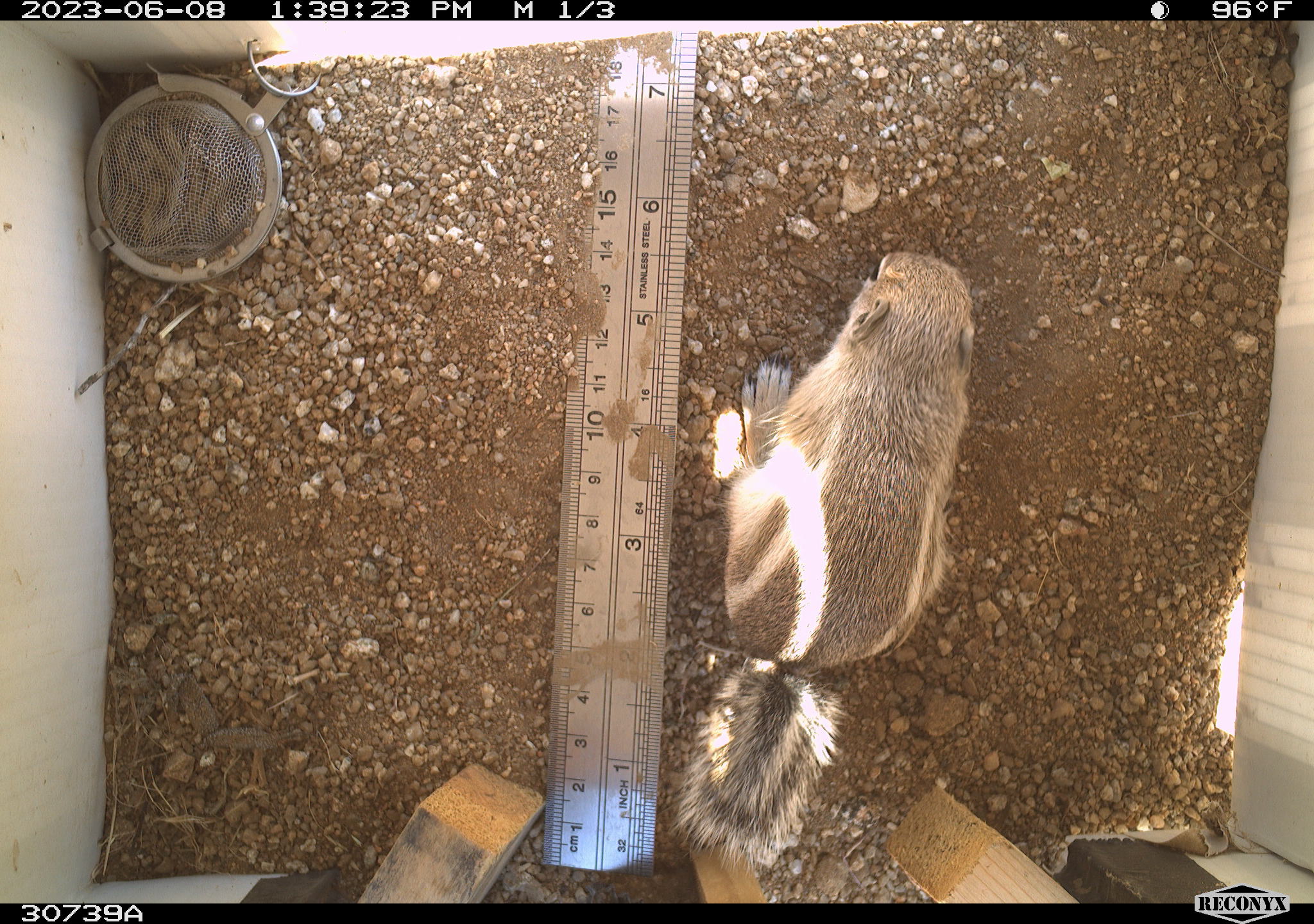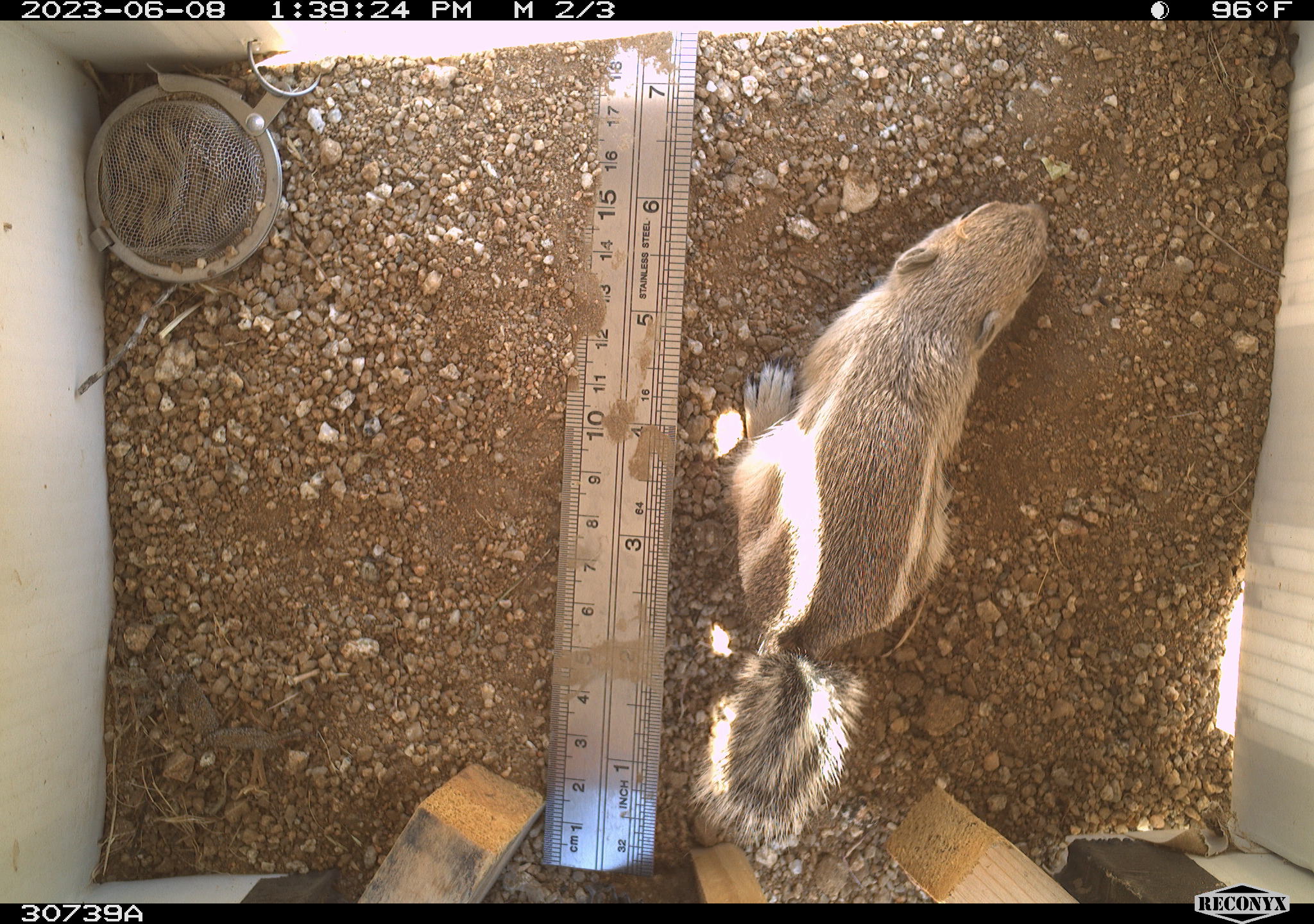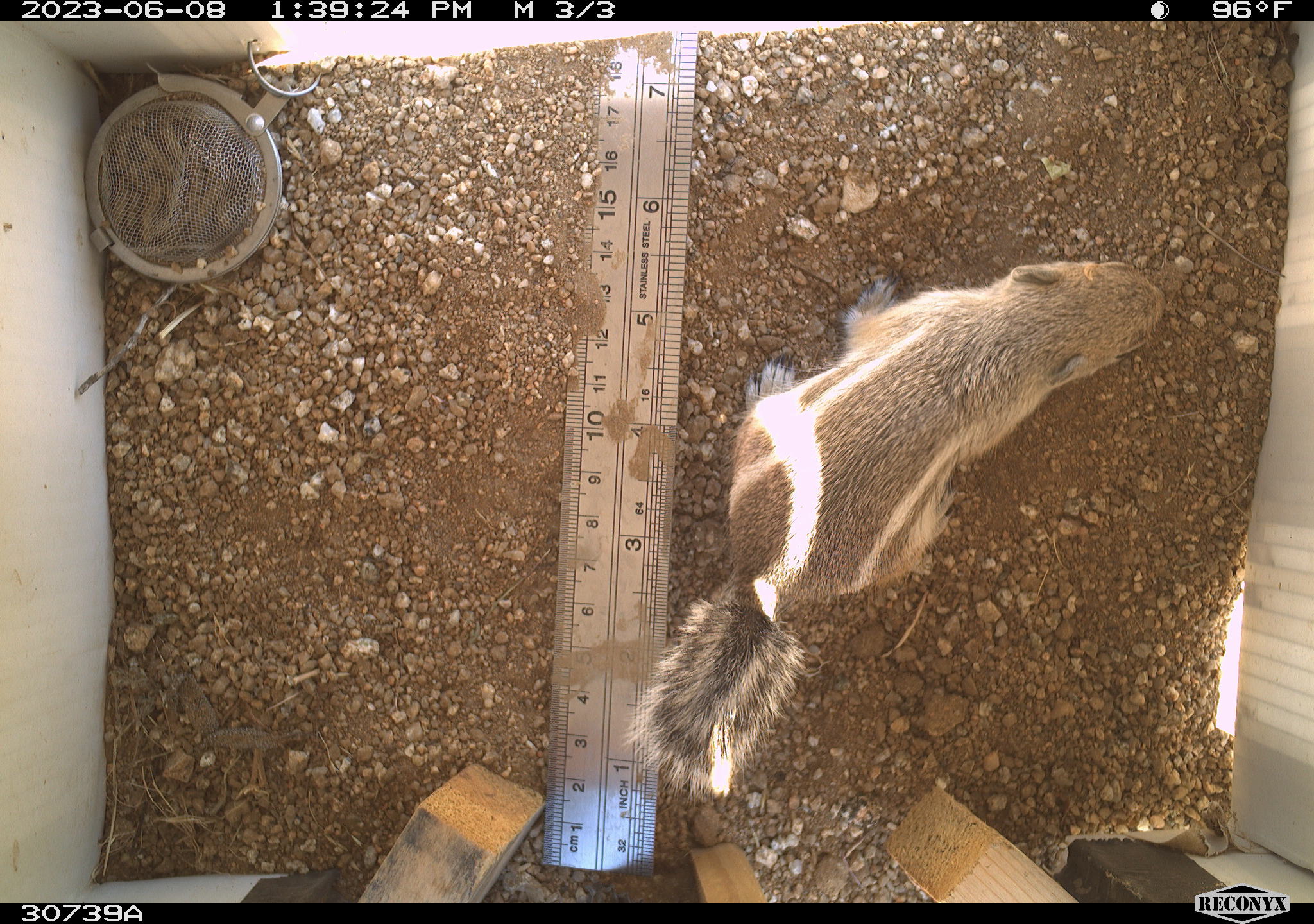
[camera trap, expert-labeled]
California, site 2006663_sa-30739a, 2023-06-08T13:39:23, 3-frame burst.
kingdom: Animalia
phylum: Chordata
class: Mammalia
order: Rodentia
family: Sciuridae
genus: Ammospermophilus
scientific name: Ammospermophilus leucurus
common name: white-tailed antelope squirrel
White-tailed antelope squirrel (Ammospermophilus leucurus).